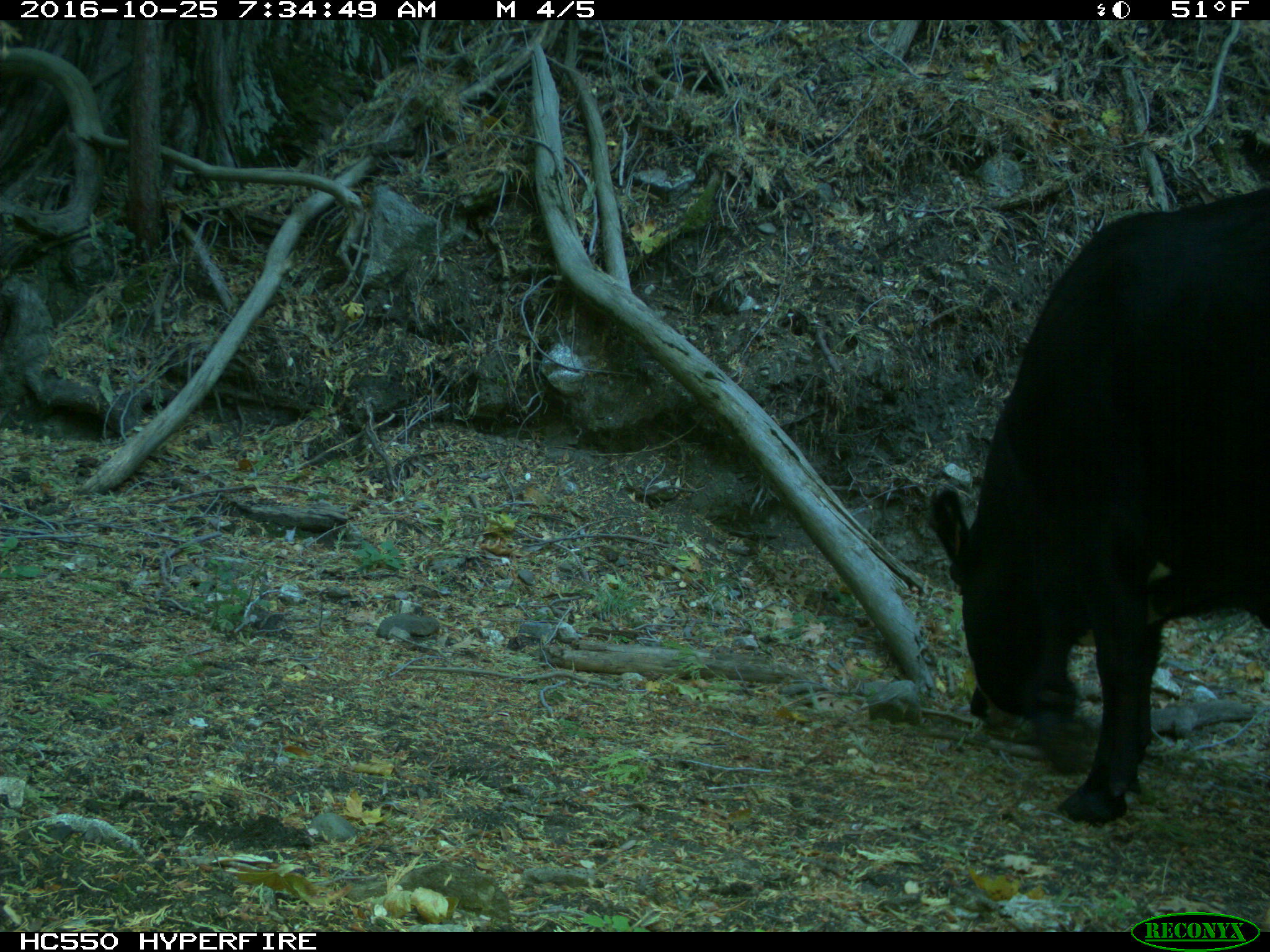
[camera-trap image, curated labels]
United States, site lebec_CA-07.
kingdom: Animalia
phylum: Chordata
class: Mammalia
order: Artiodactyla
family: Bovidae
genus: Bos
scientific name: Bos taurus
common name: domestic cow